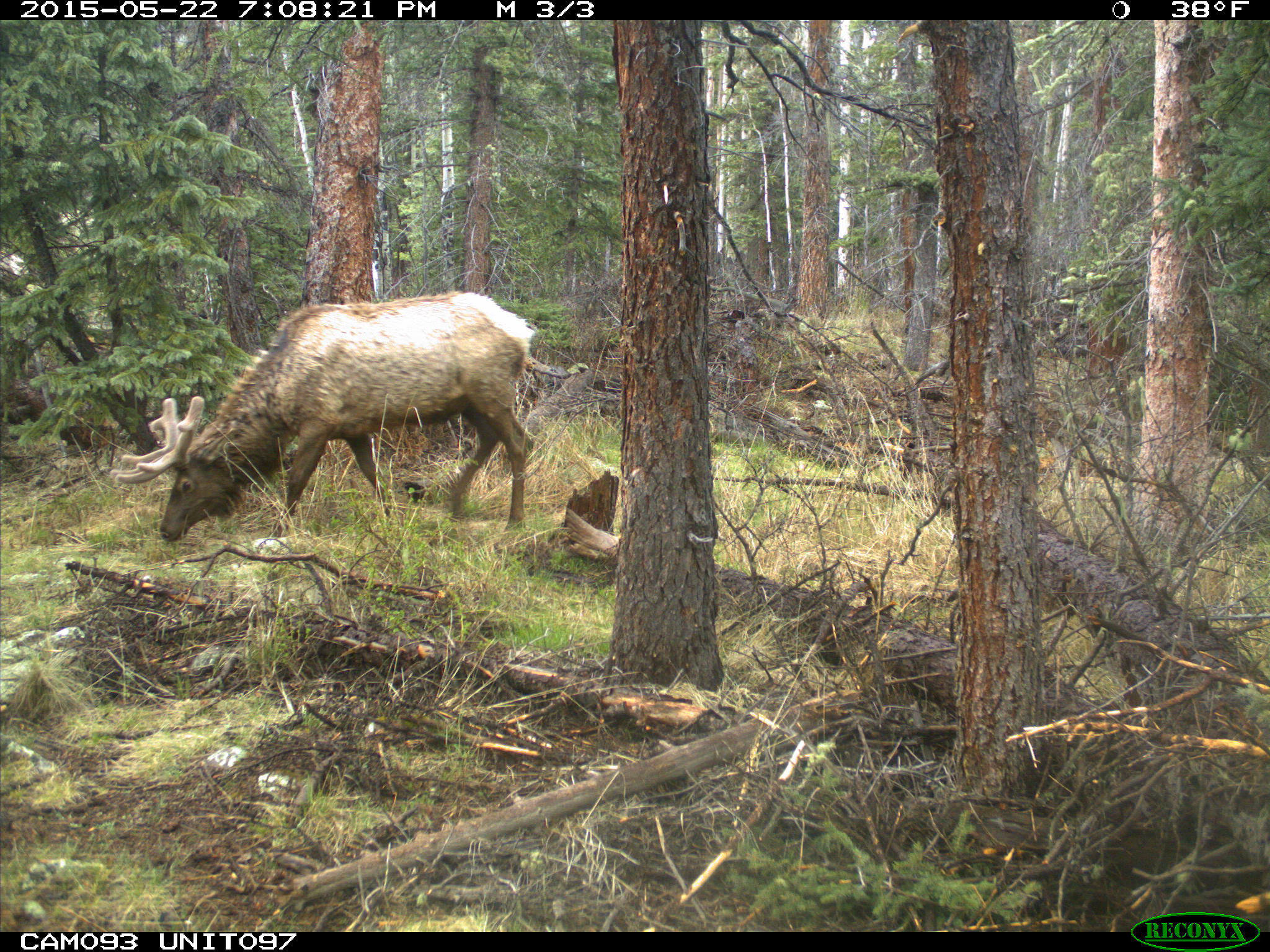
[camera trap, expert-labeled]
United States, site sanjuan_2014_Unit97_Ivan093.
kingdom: Animalia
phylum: Chordata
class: Mammalia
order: Artiodactyla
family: Cervidae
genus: Cervus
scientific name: Cervus elaphus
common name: red deer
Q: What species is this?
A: Cervus elaphus (red deer).